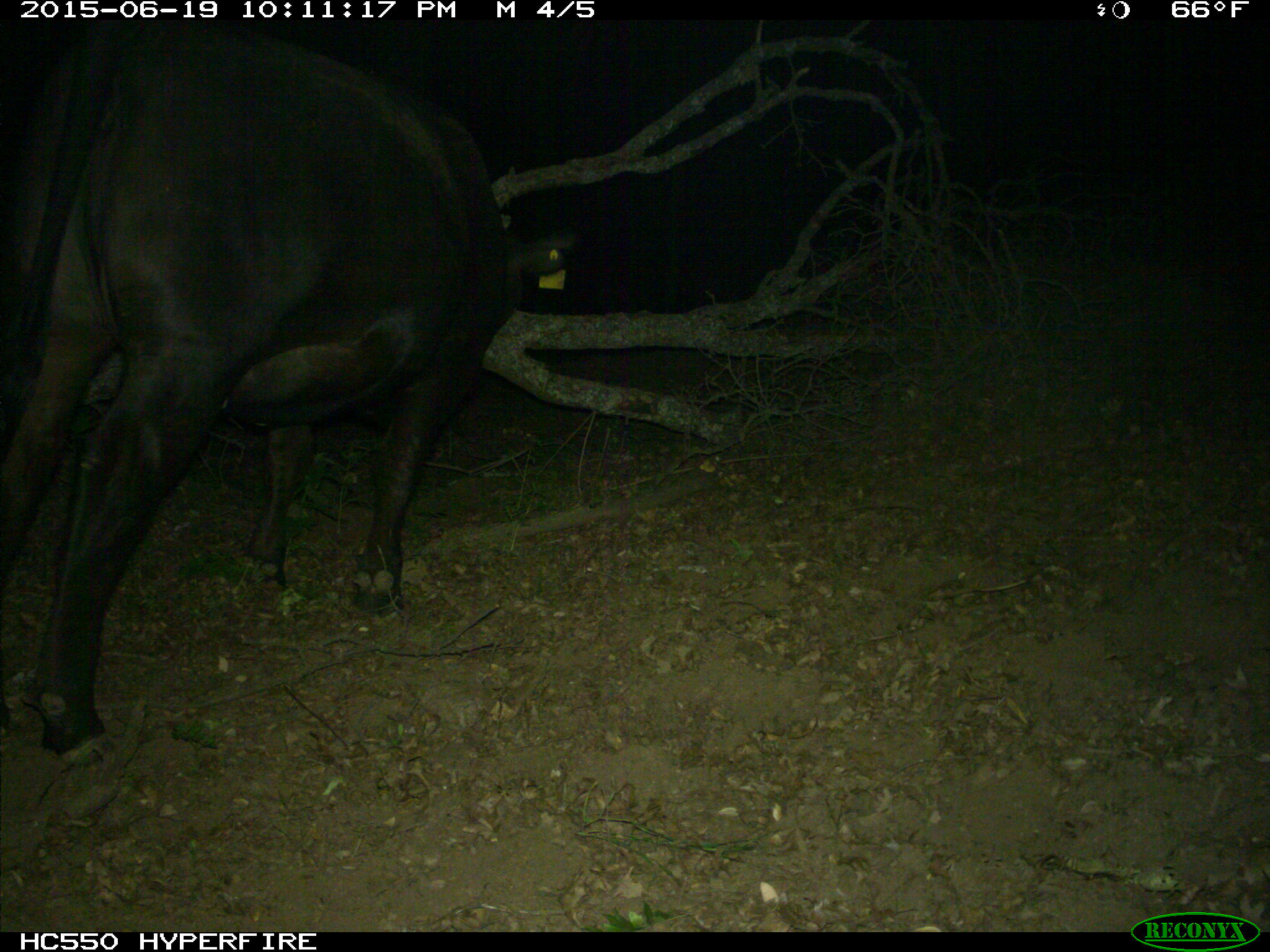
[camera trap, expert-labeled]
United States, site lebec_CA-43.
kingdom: Animalia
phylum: Chordata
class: Mammalia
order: Artiodactyla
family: Bovidae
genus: Bos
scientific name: Bos taurus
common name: domestic cow